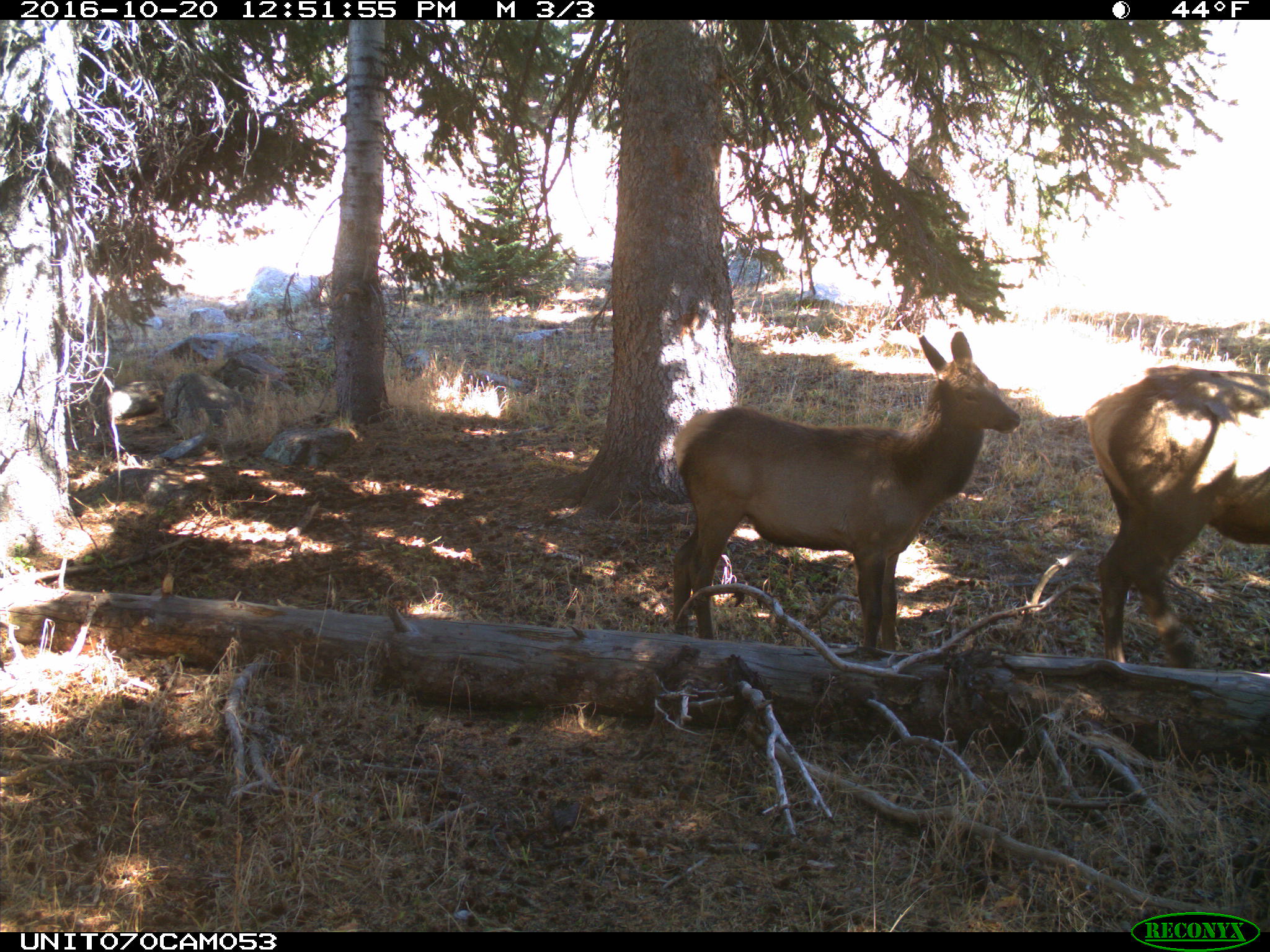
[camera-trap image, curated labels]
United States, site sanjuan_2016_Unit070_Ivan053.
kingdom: Animalia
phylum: Chordata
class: Mammalia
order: Artiodactyla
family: Cervidae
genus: Cervus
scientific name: Cervus elaphus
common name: red deer